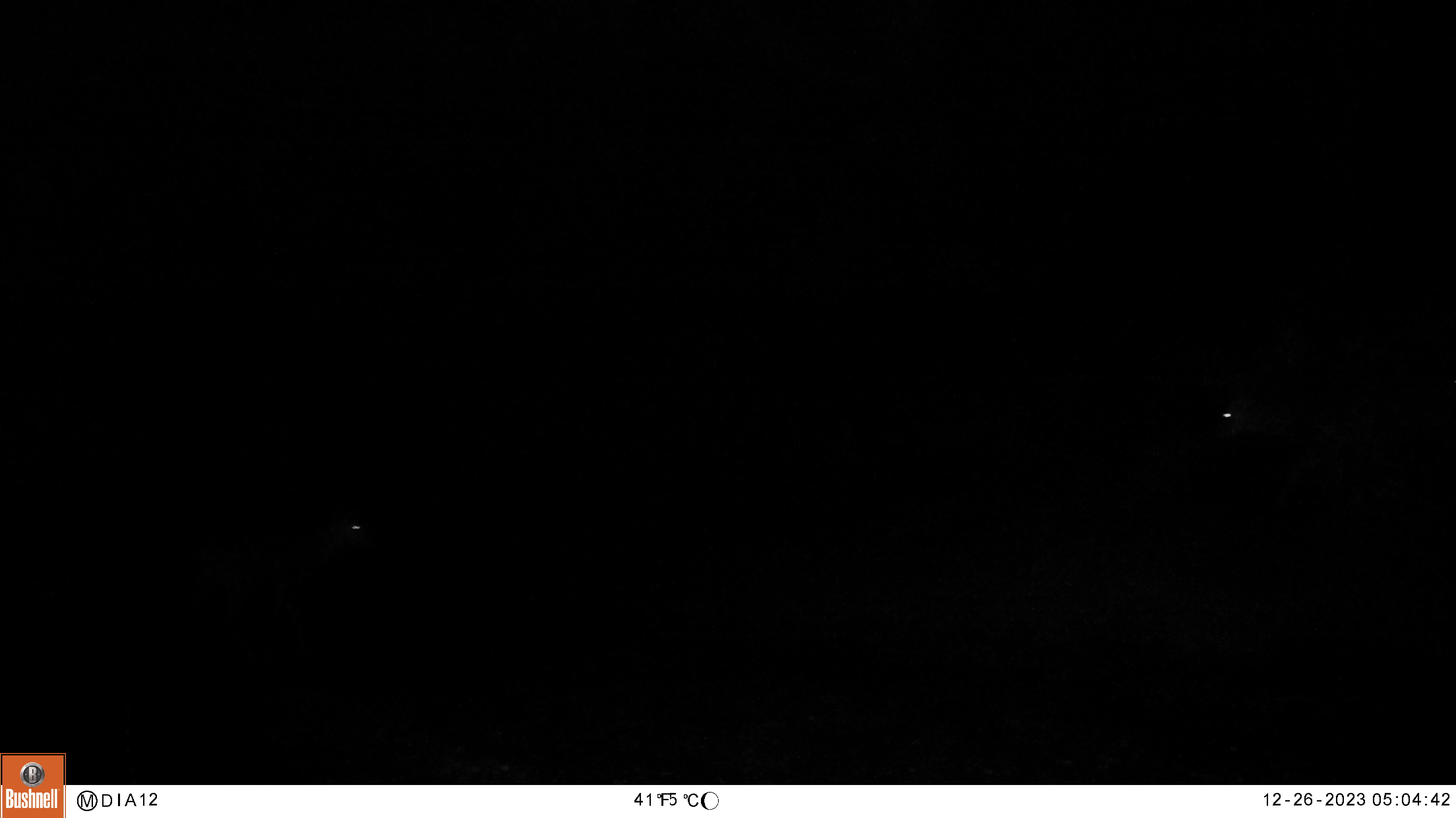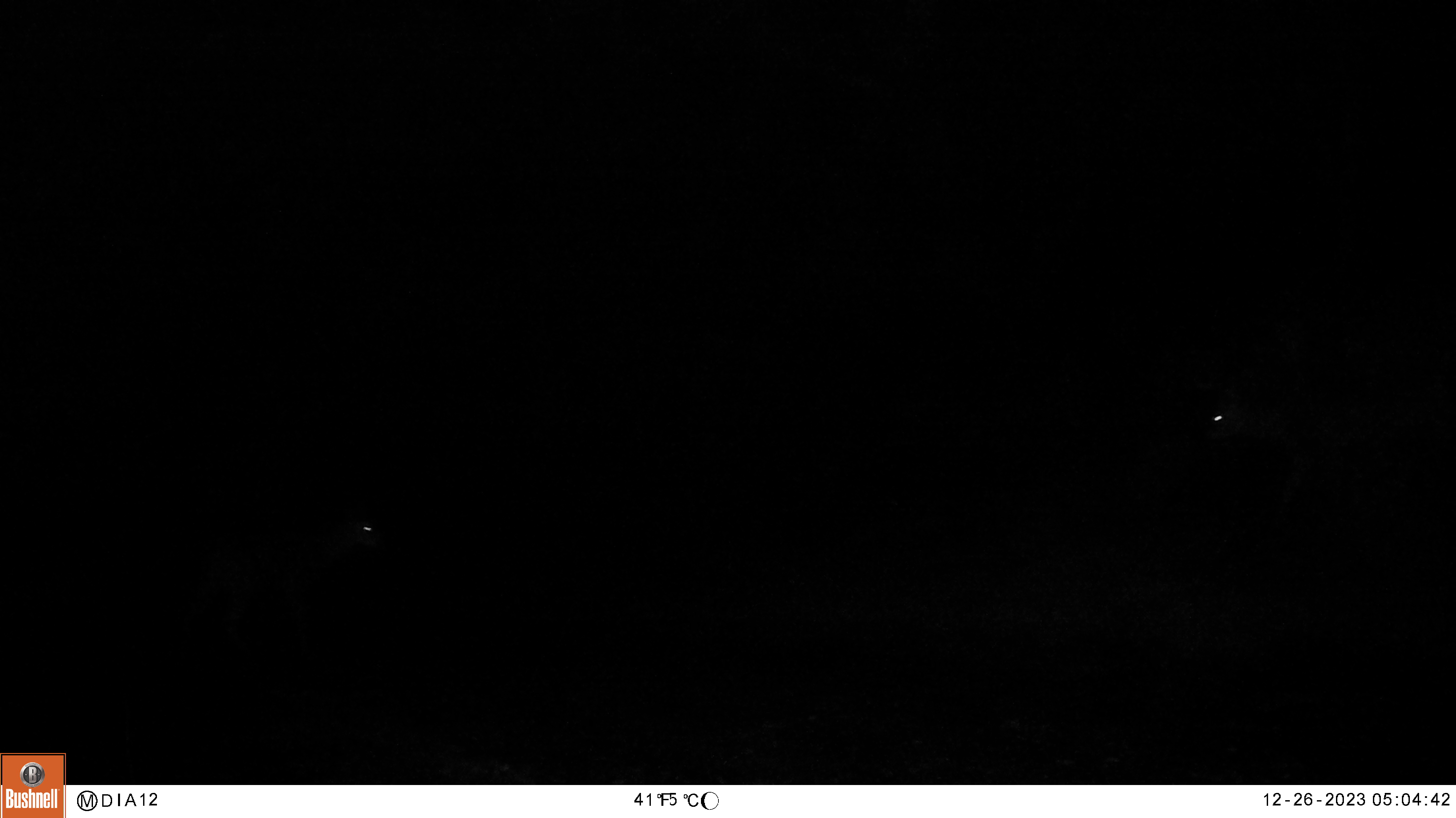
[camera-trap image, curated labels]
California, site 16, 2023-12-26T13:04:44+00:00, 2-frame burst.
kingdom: Animalia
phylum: Chordata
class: Mammalia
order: Artiodactyla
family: Cervidae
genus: Odocoileus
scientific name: Odocoileus hemionus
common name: mule deer